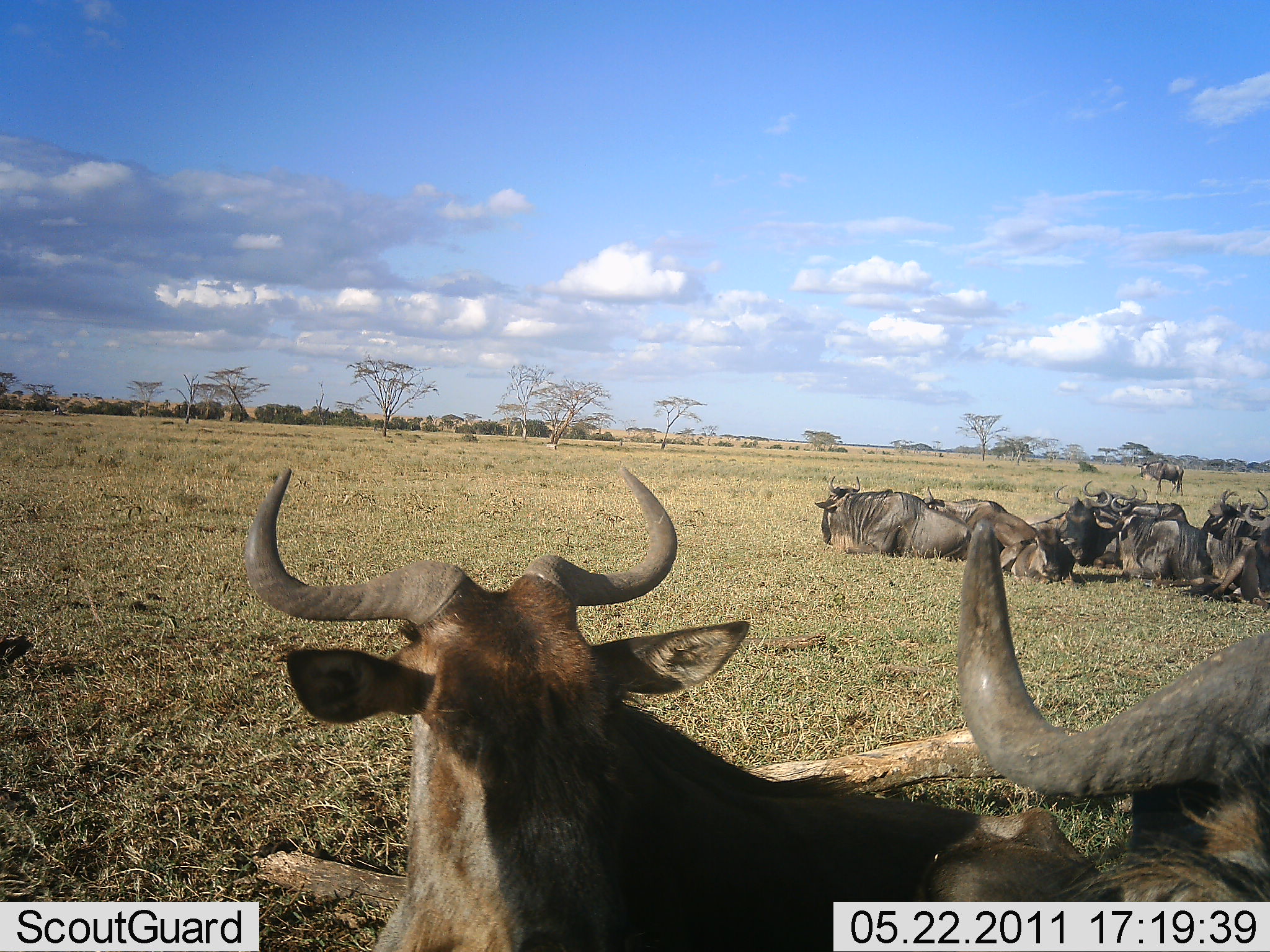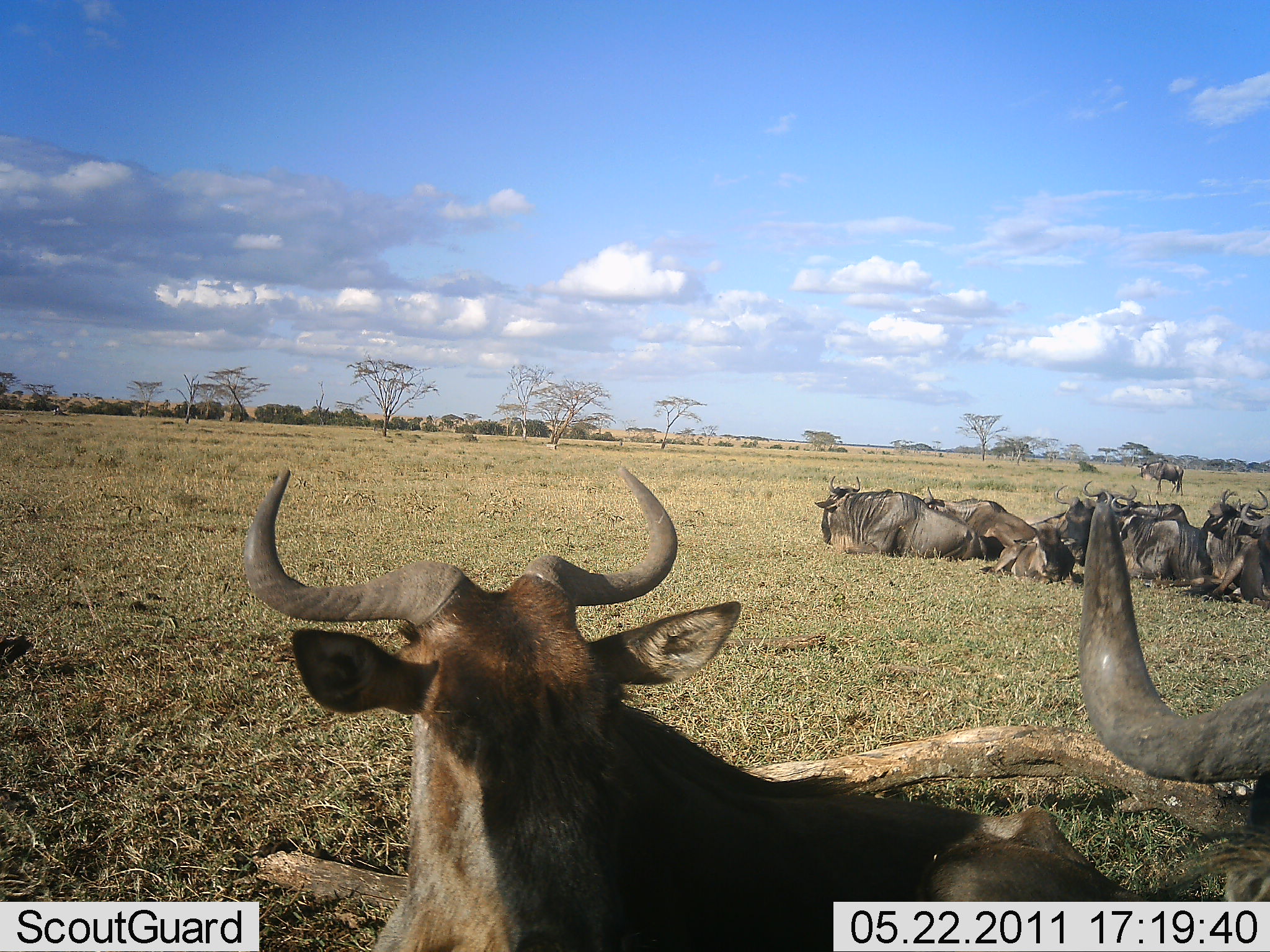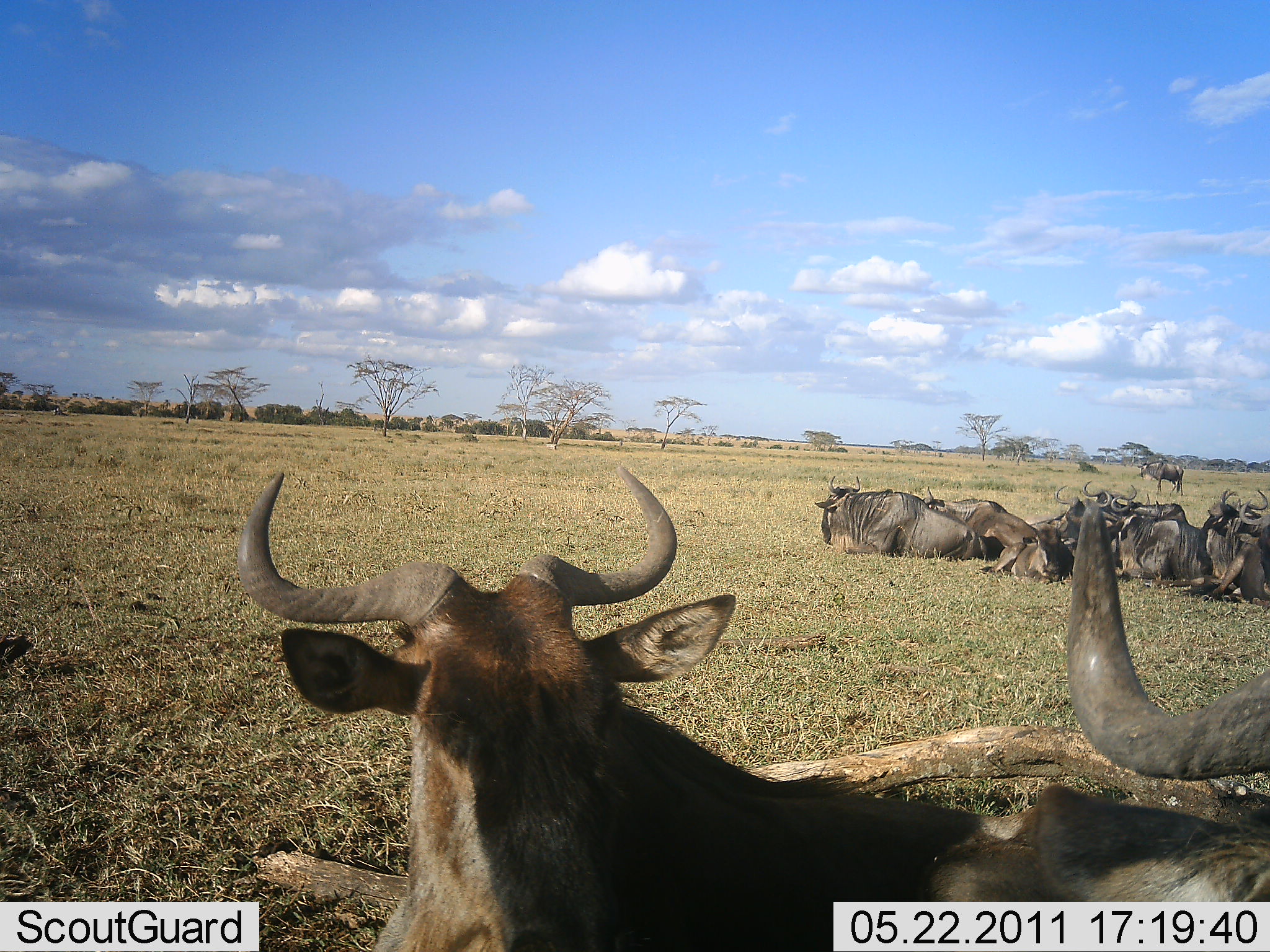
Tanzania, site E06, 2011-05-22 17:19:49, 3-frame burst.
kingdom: Animalia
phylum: Chordata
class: Mammalia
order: Artiodactyla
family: Bovidae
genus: Connochaetes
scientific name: Connochaetes taurinus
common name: blue wildebeest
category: wildebeest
Wildebeest (blue wildebeest) (Connochaetes taurinus), count 11-50. Behavior (volunteer vote fractions): standing 20%, resting 100%, moving 10%, interacting 20%. Young present (vote fraction): 0%. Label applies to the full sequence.